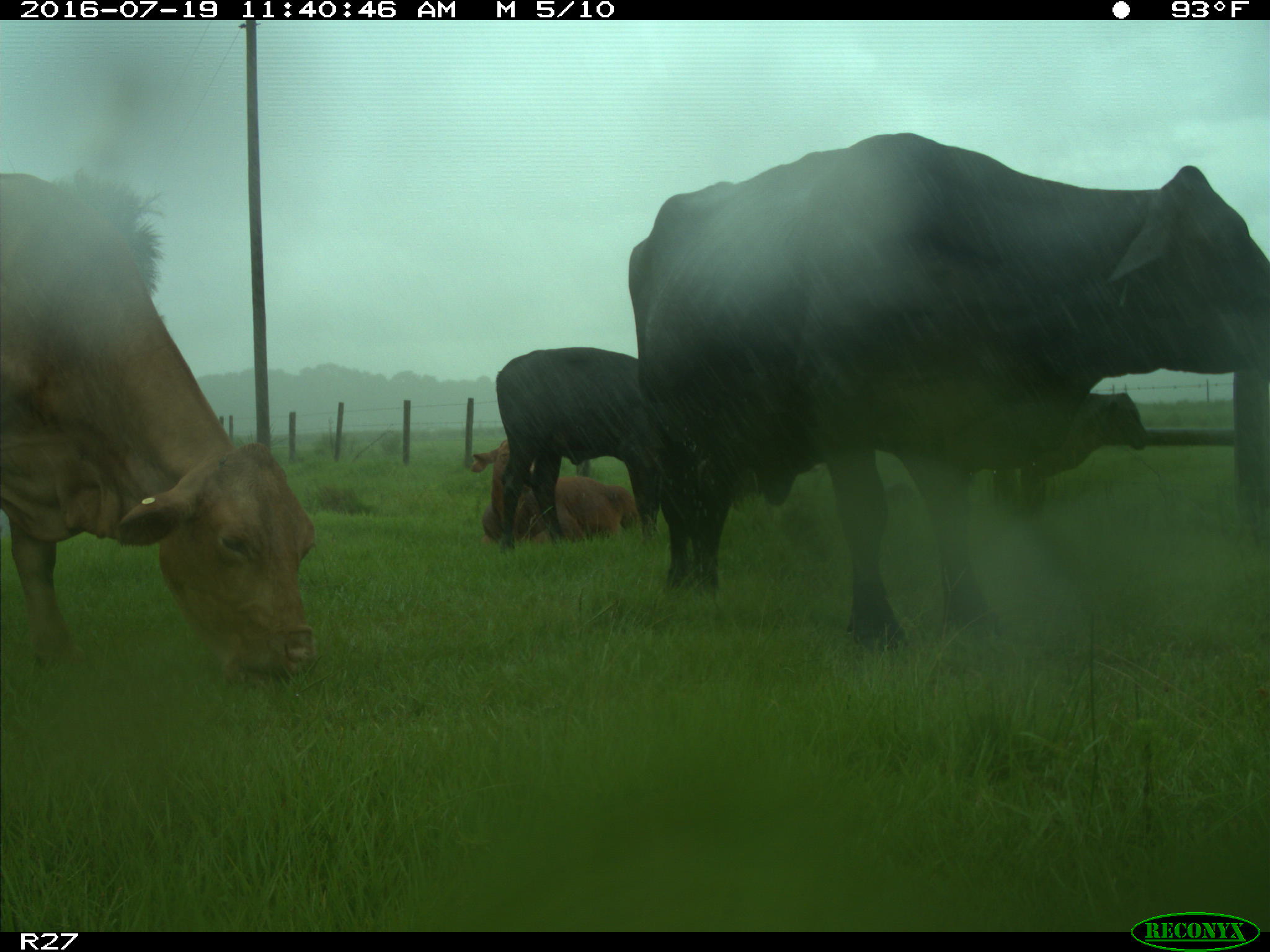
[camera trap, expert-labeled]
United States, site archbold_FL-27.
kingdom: Animalia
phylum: Chordata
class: Mammalia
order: Artiodactyla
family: Bovidae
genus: Bos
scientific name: Bos taurus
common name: domestic cow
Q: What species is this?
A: Bos taurus (domestic cow).